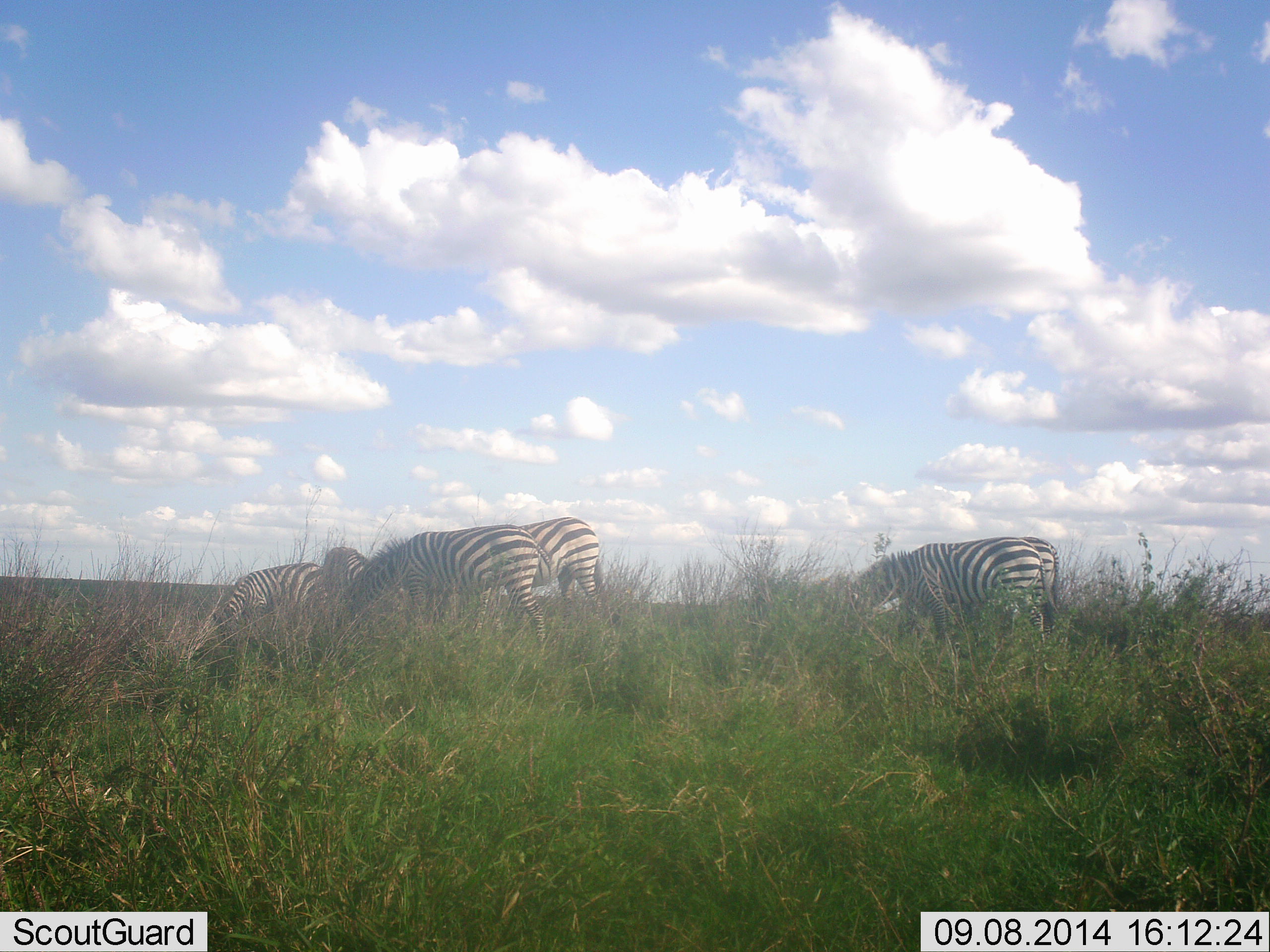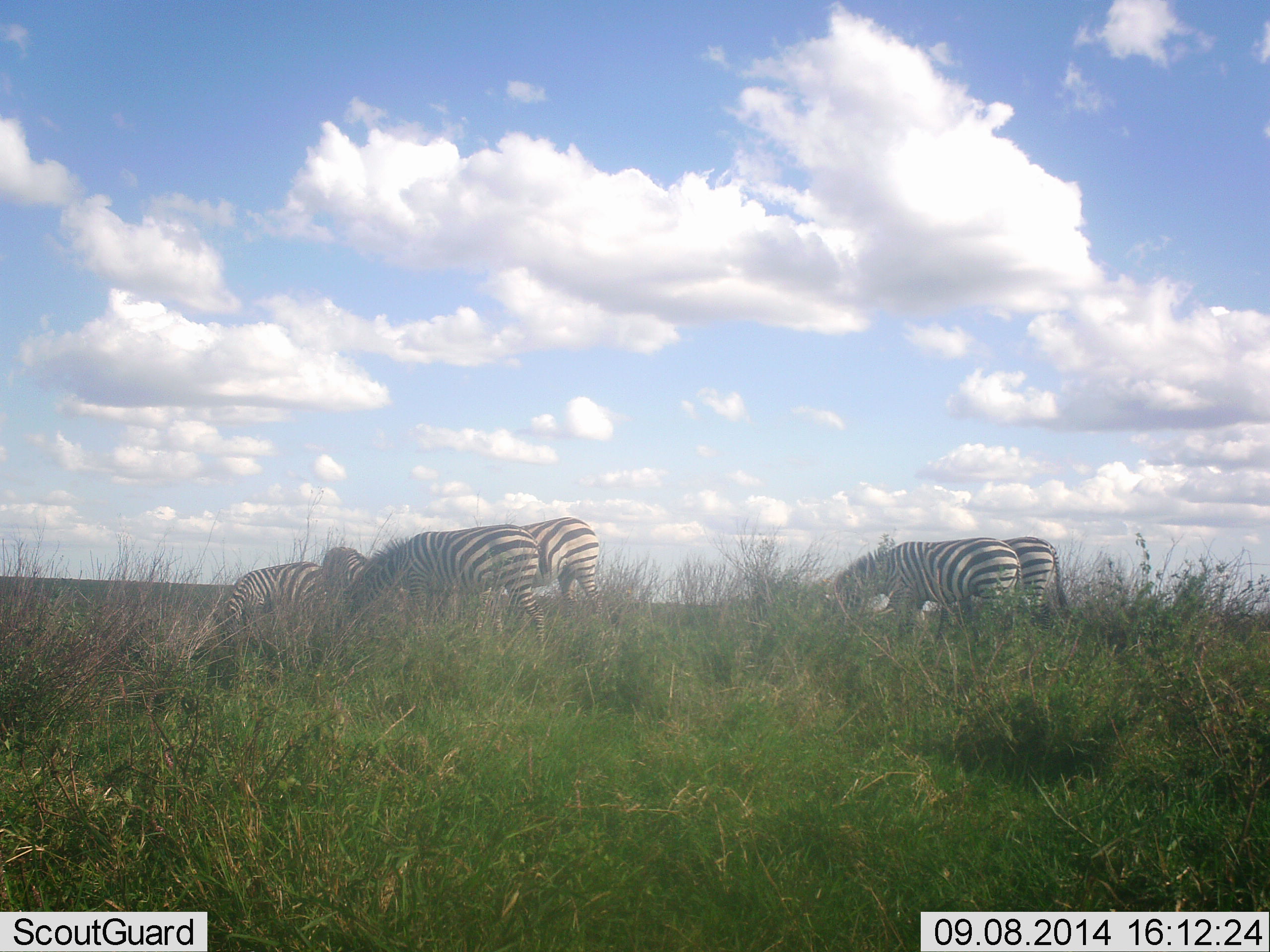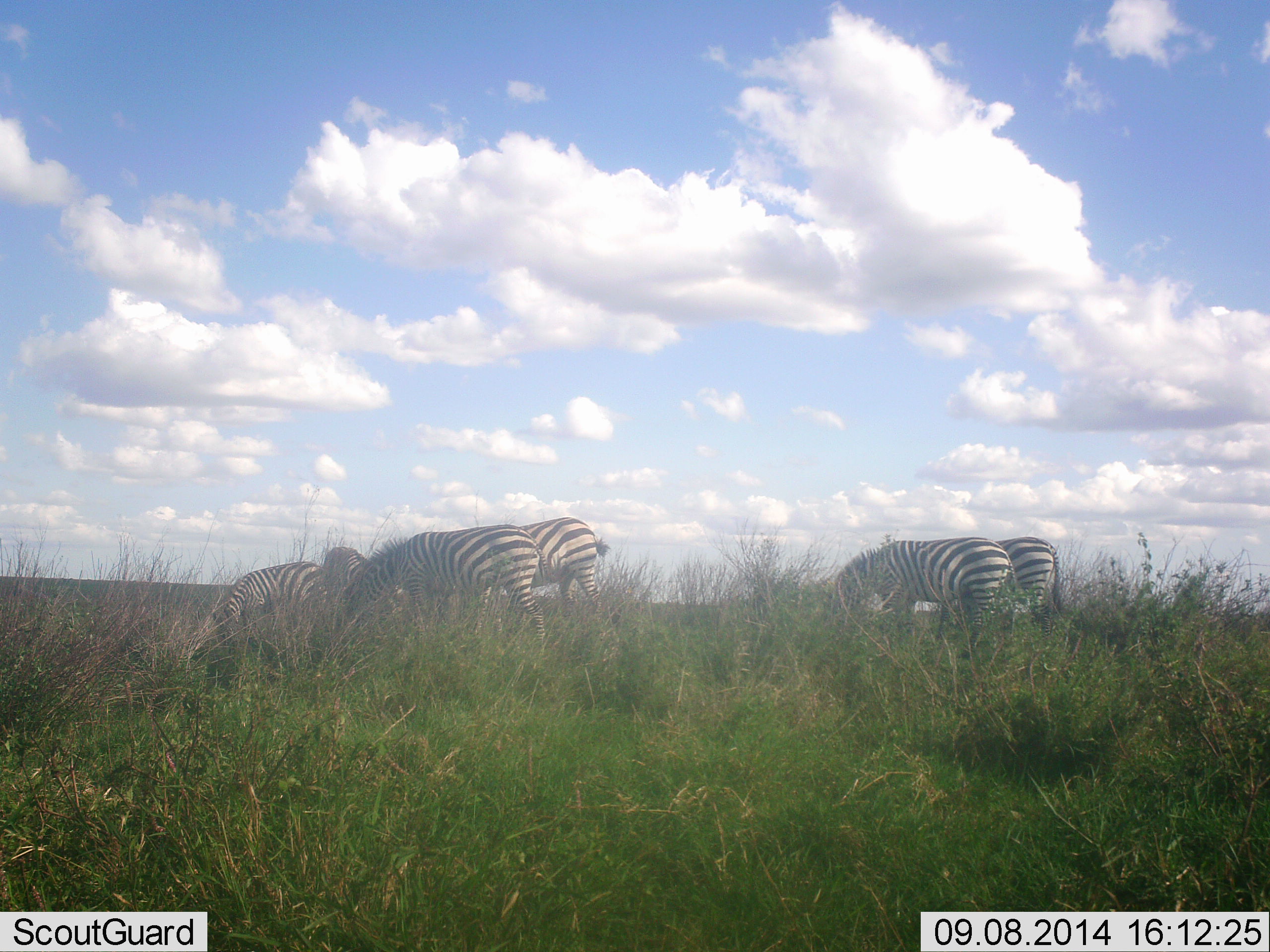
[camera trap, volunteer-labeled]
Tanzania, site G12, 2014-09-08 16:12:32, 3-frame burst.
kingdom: Animalia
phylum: Chordata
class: Mammalia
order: Perissodactyla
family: Equidae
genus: Equus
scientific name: Equus quagga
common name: plains zebra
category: zebra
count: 6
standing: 20%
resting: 0%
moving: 10%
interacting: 0%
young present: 0%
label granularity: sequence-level